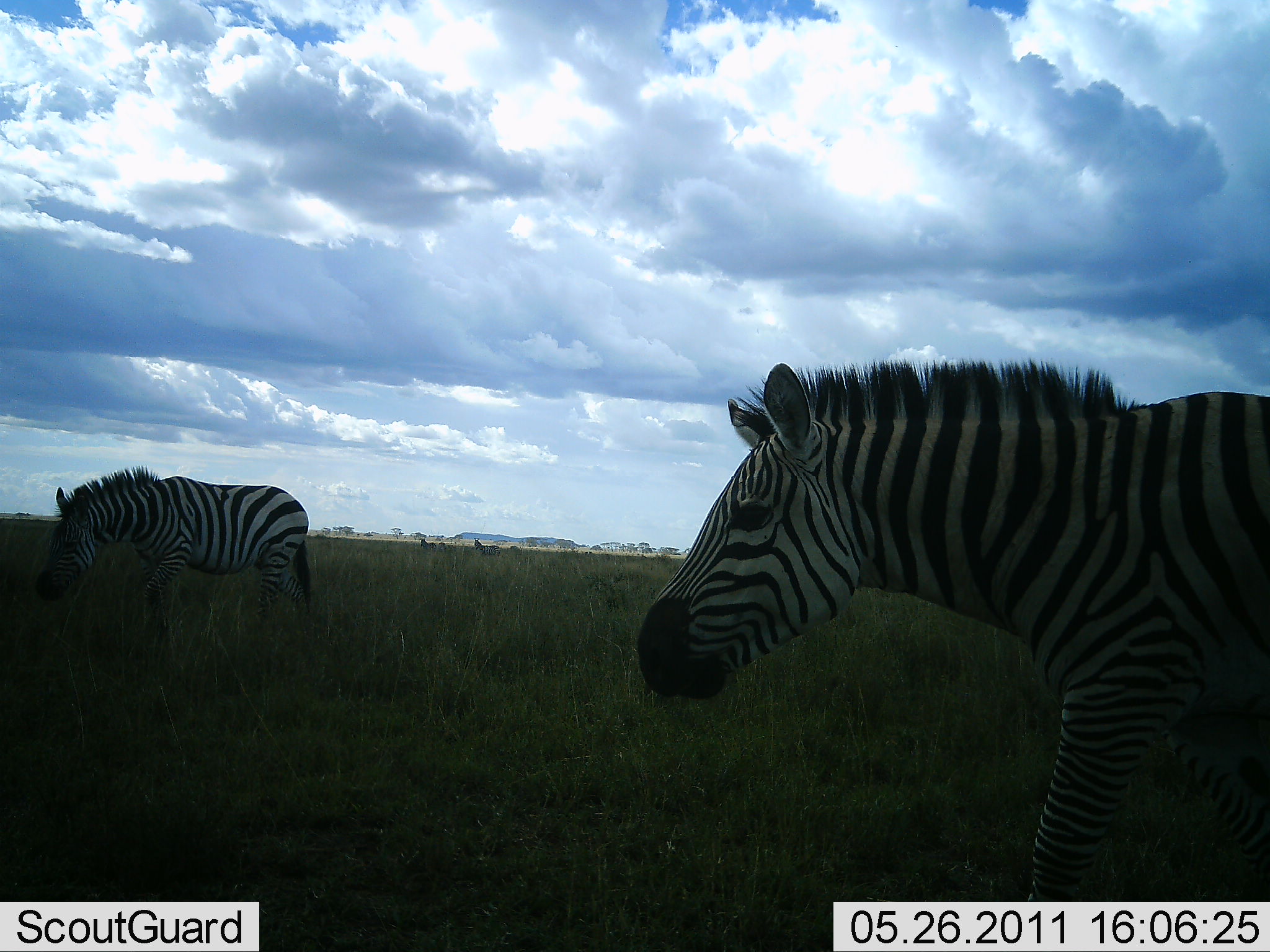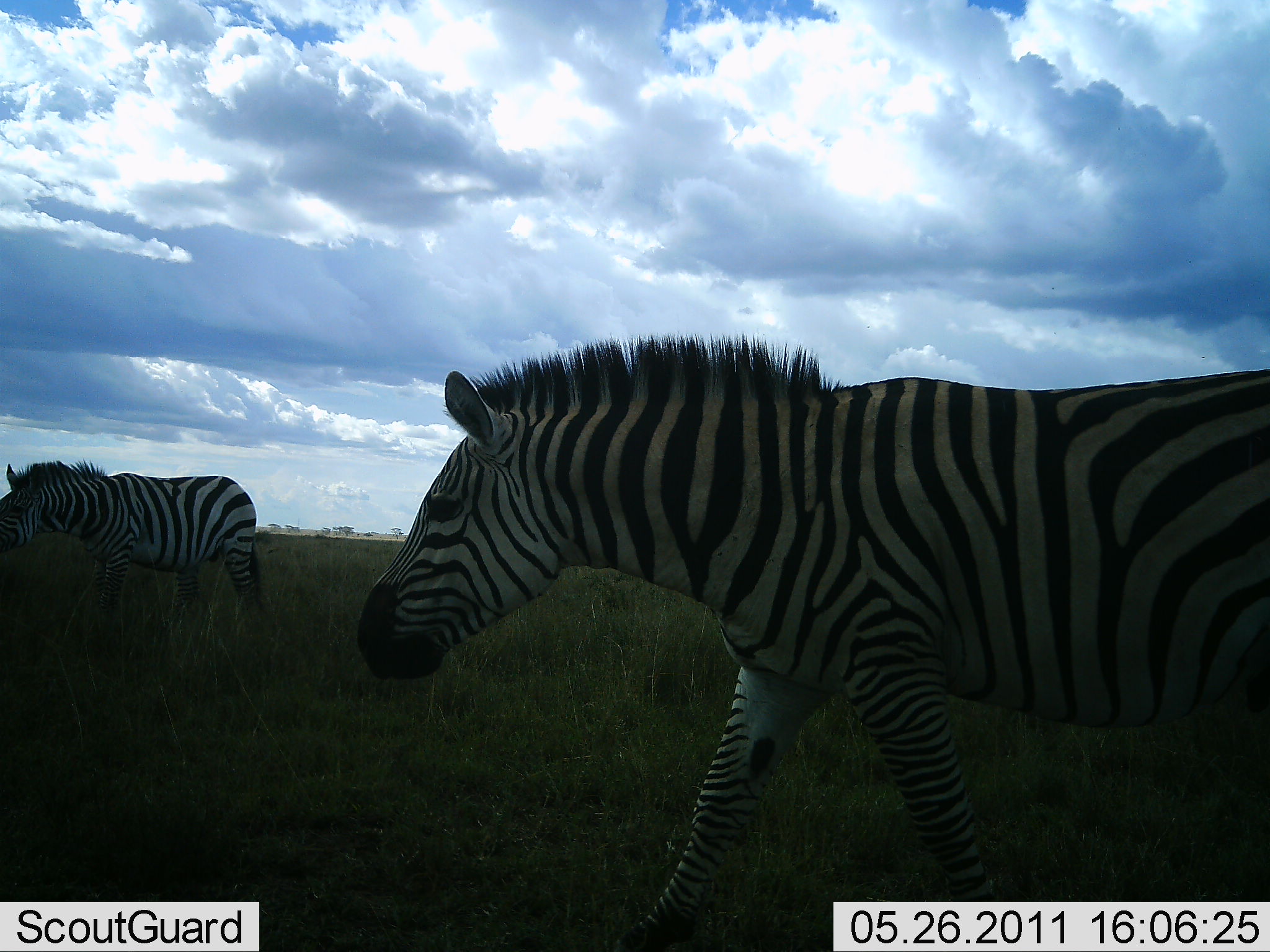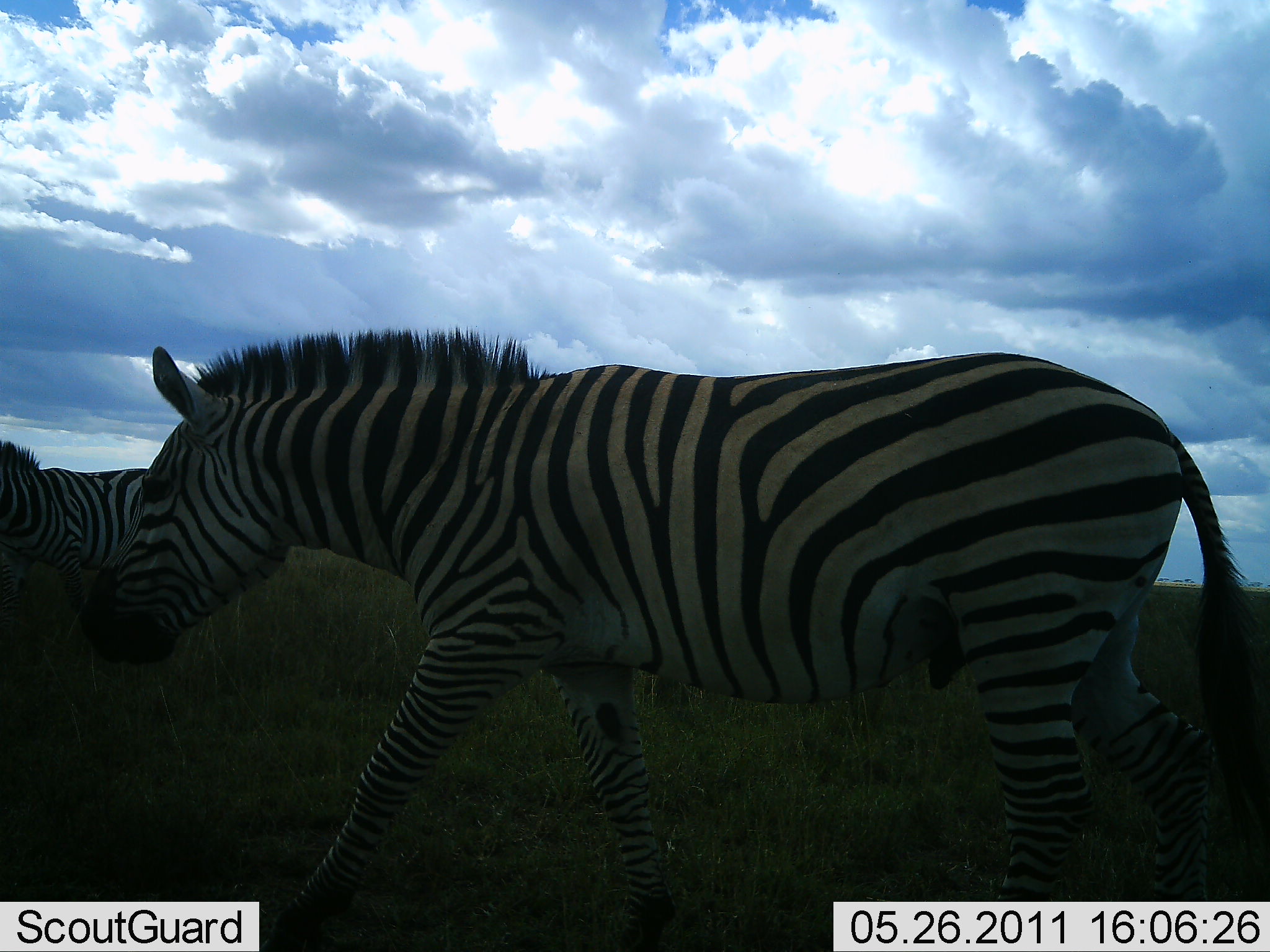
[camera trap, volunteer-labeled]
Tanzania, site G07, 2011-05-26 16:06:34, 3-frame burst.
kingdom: Animalia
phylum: Chordata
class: Mammalia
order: Perissodactyla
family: Equidae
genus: Equus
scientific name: Equus quagga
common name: plains zebra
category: zebra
Zebra (plains zebra) (Equus quagga), count 2. Behavior (volunteer vote fractions): standing 27%, resting 0%, moving 91%, interacting 0%. Young present (vote fraction): 0%. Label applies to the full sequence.